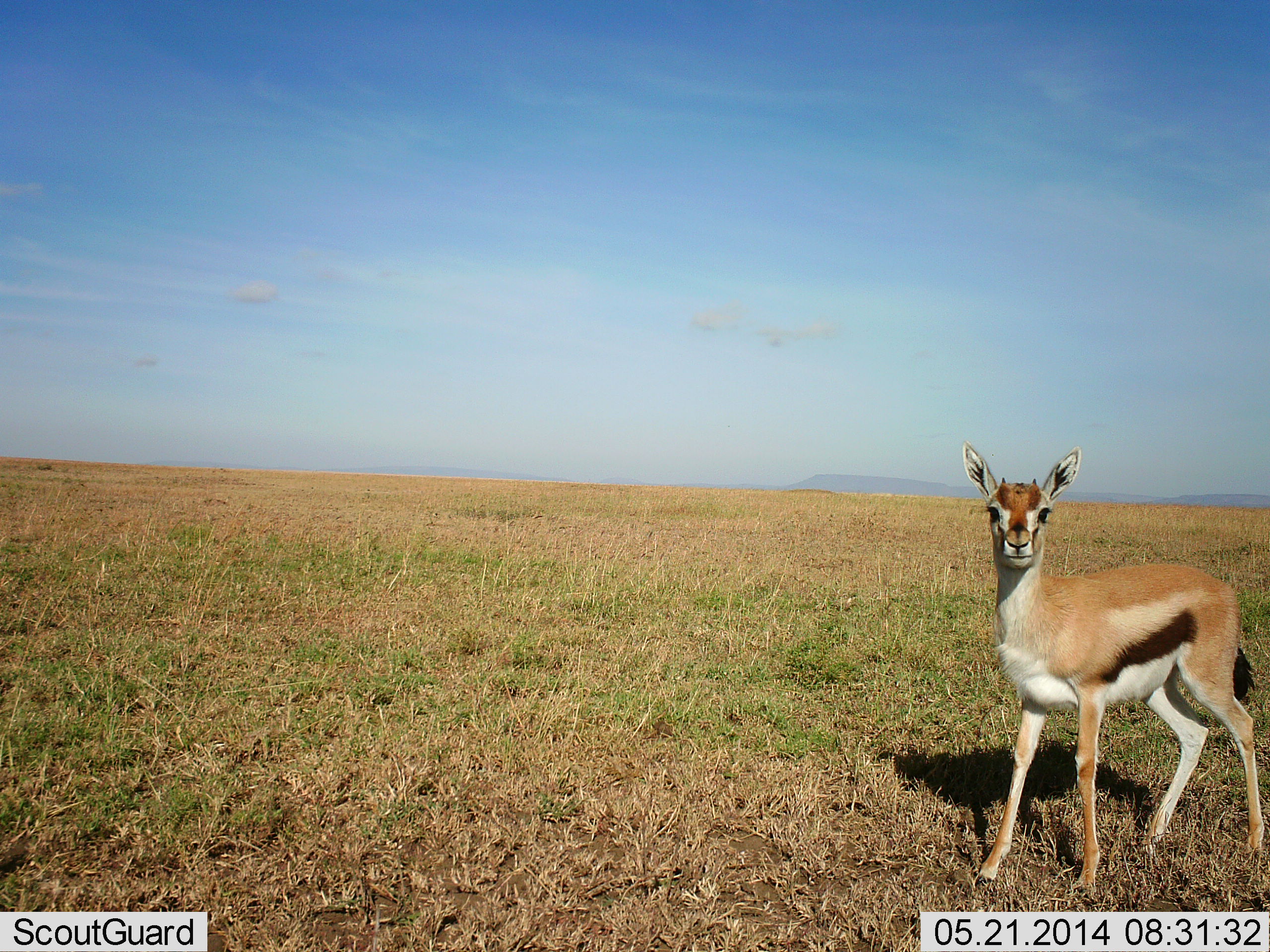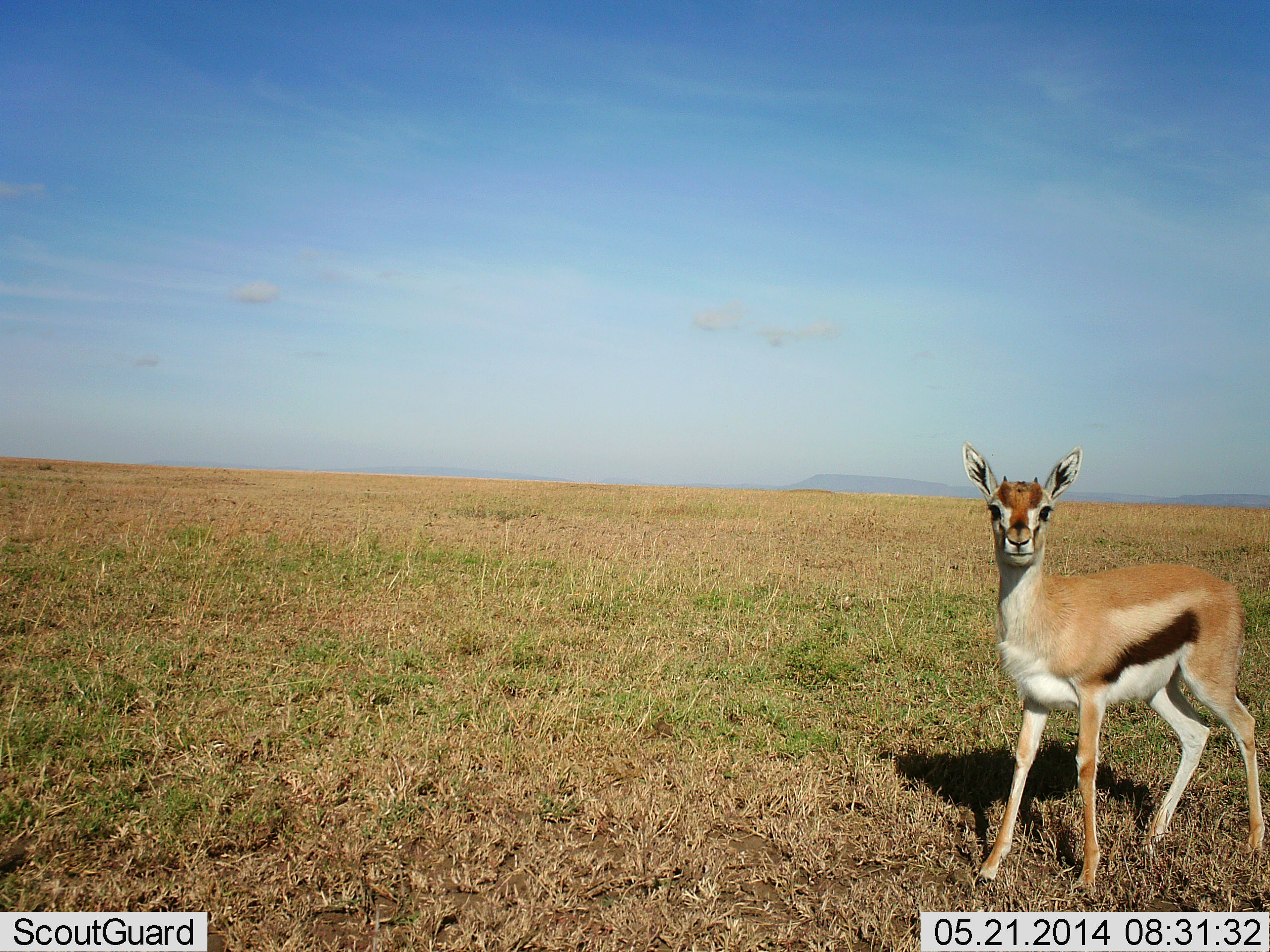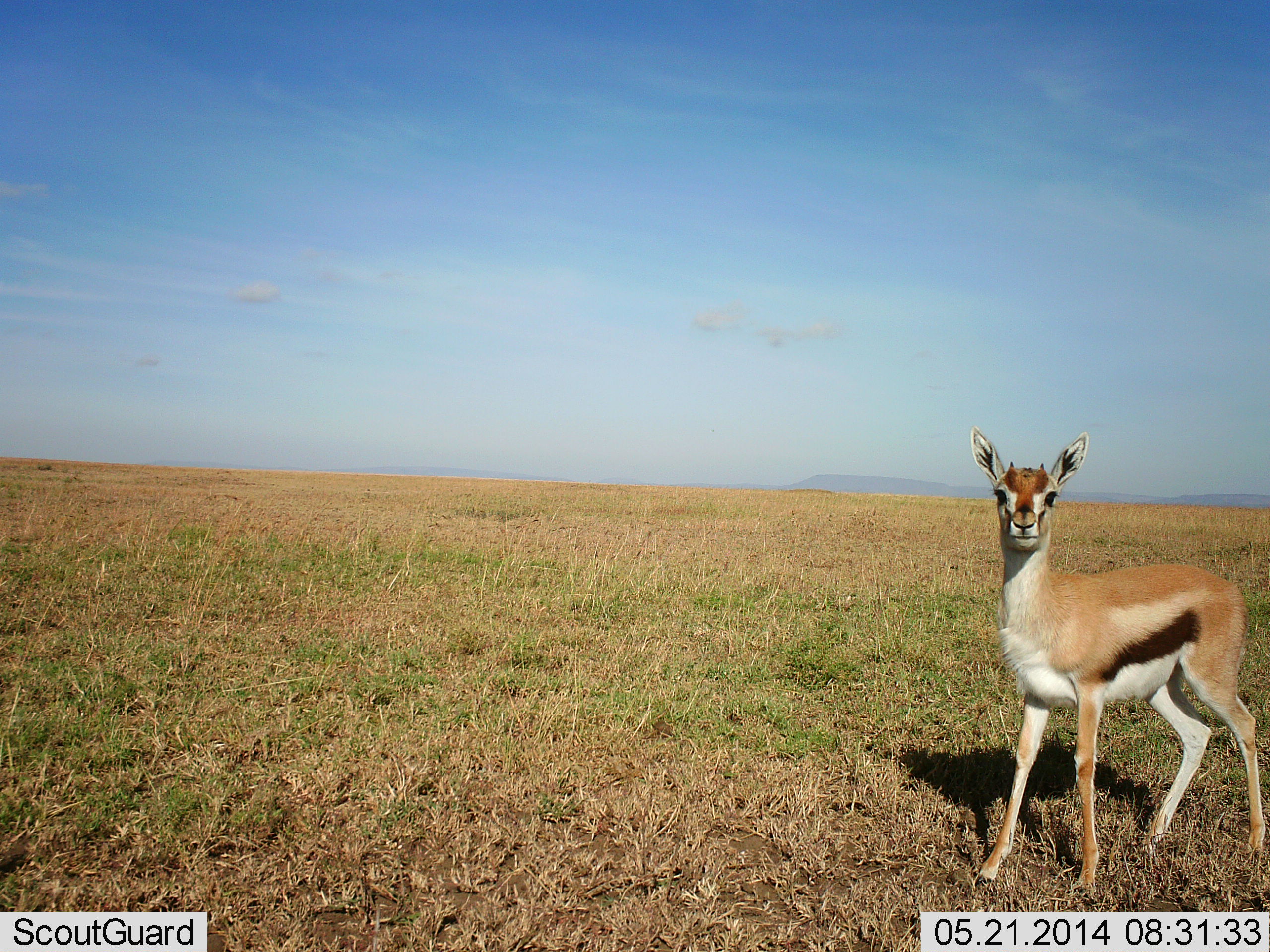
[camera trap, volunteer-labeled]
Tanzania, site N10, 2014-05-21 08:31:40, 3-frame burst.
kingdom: Animalia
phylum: Chordata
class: Mammalia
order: Artiodactyla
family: Bovidae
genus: Eudorcas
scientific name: Eudorcas thomsonii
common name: thomson's gazelle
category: gazellethomsons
Gazellethomsons (thomson's gazelle) (Eudorcas thomsonii), count 1. Behavior (volunteer vote fractions): standing 100%, resting 0%, moving 0%, interacting 0%. Young present (vote fraction): 20%. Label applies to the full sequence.